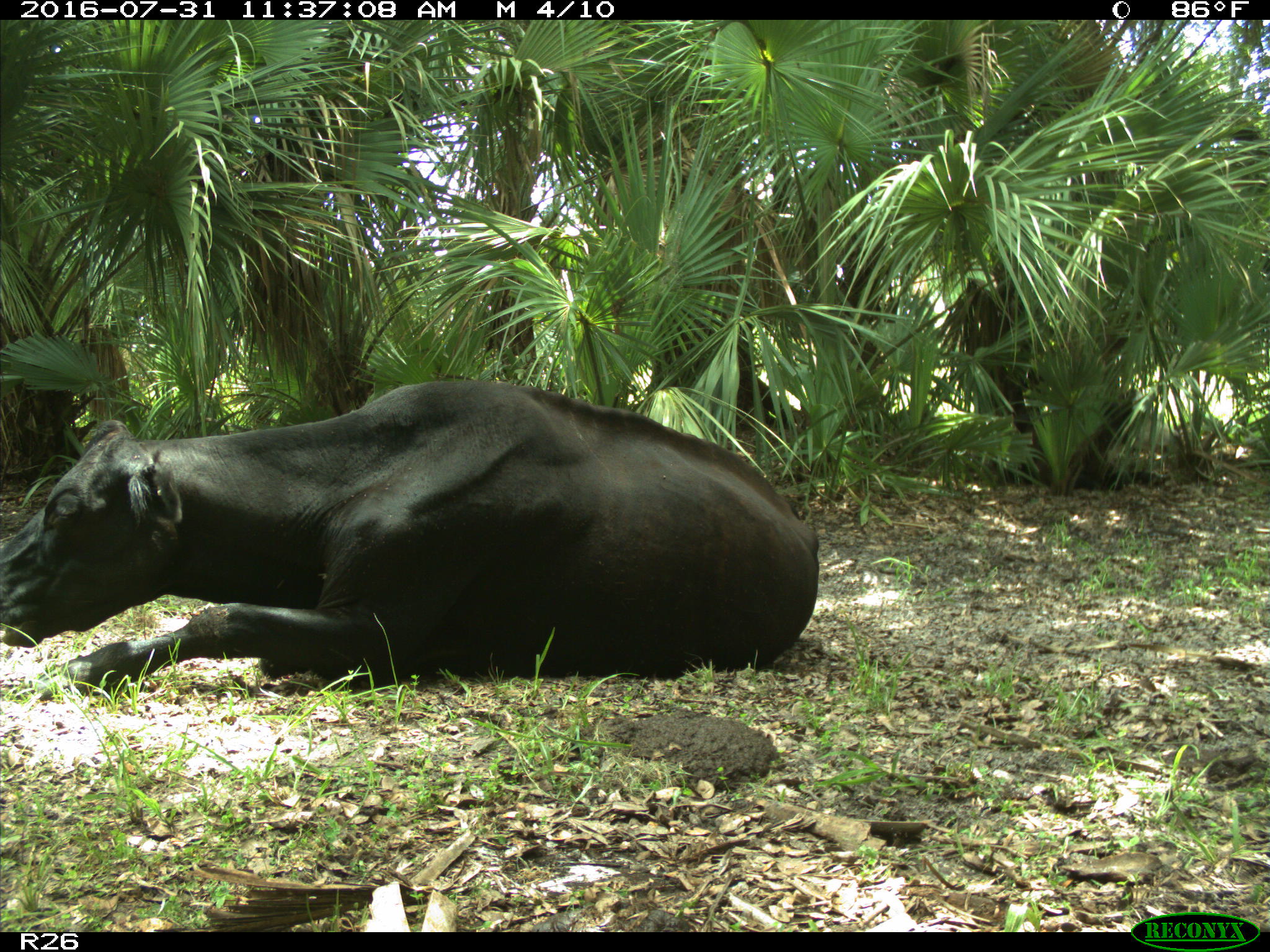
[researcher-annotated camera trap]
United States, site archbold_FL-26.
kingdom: Animalia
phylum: Chordata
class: Mammalia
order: Artiodactyla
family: Bovidae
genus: Bos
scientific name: Bos taurus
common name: domestic cow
Bos taurus (domestic cow).